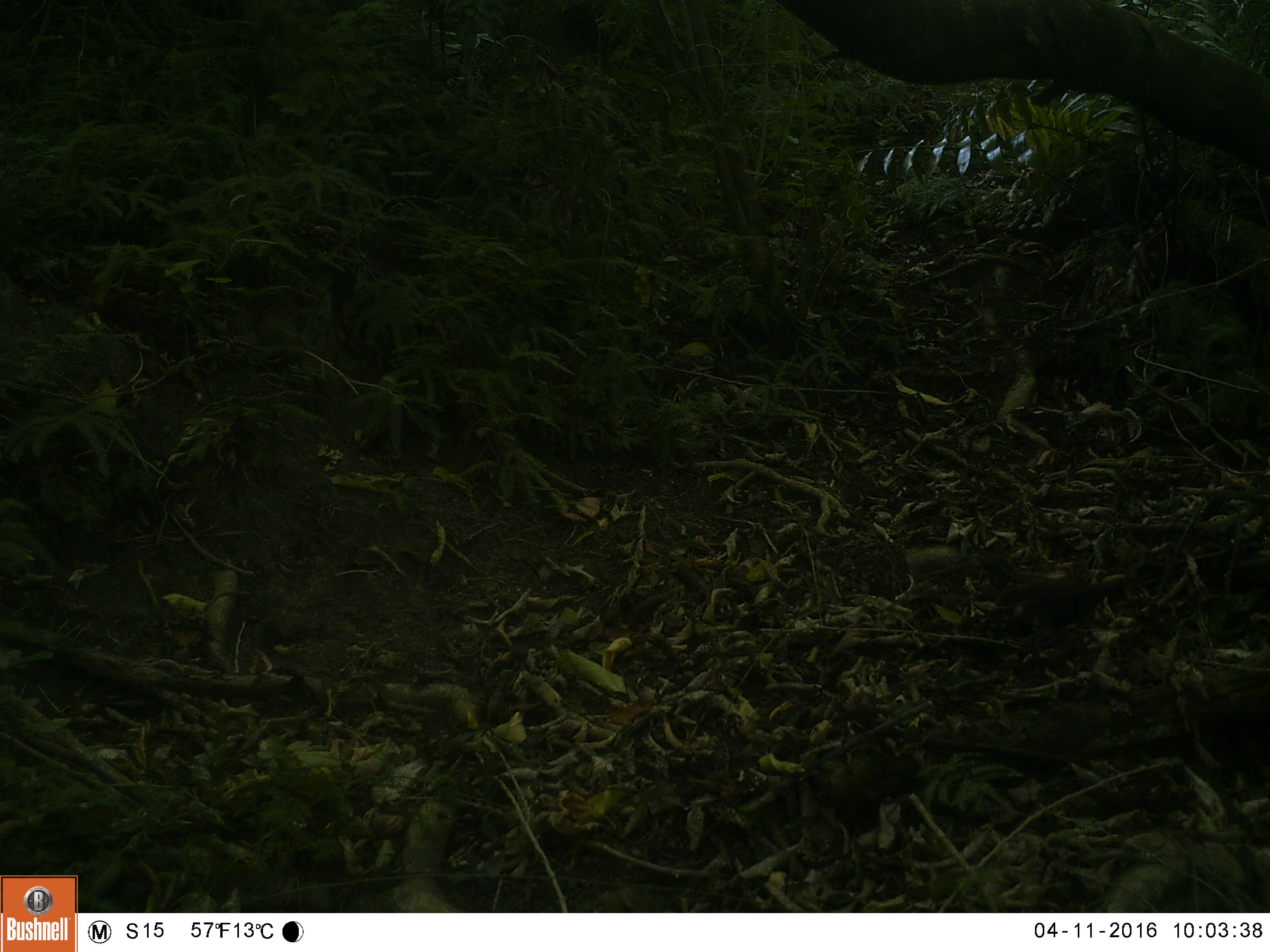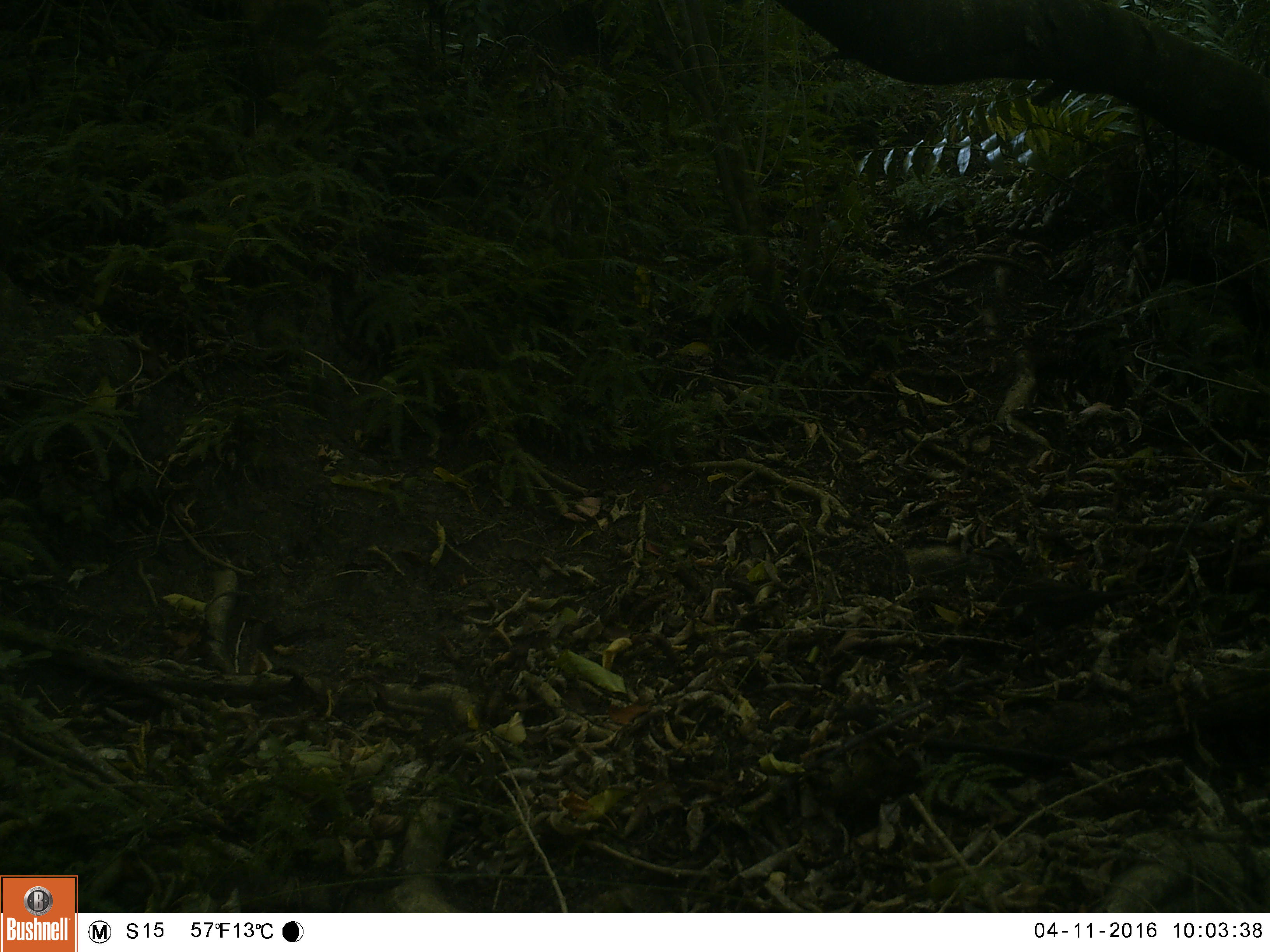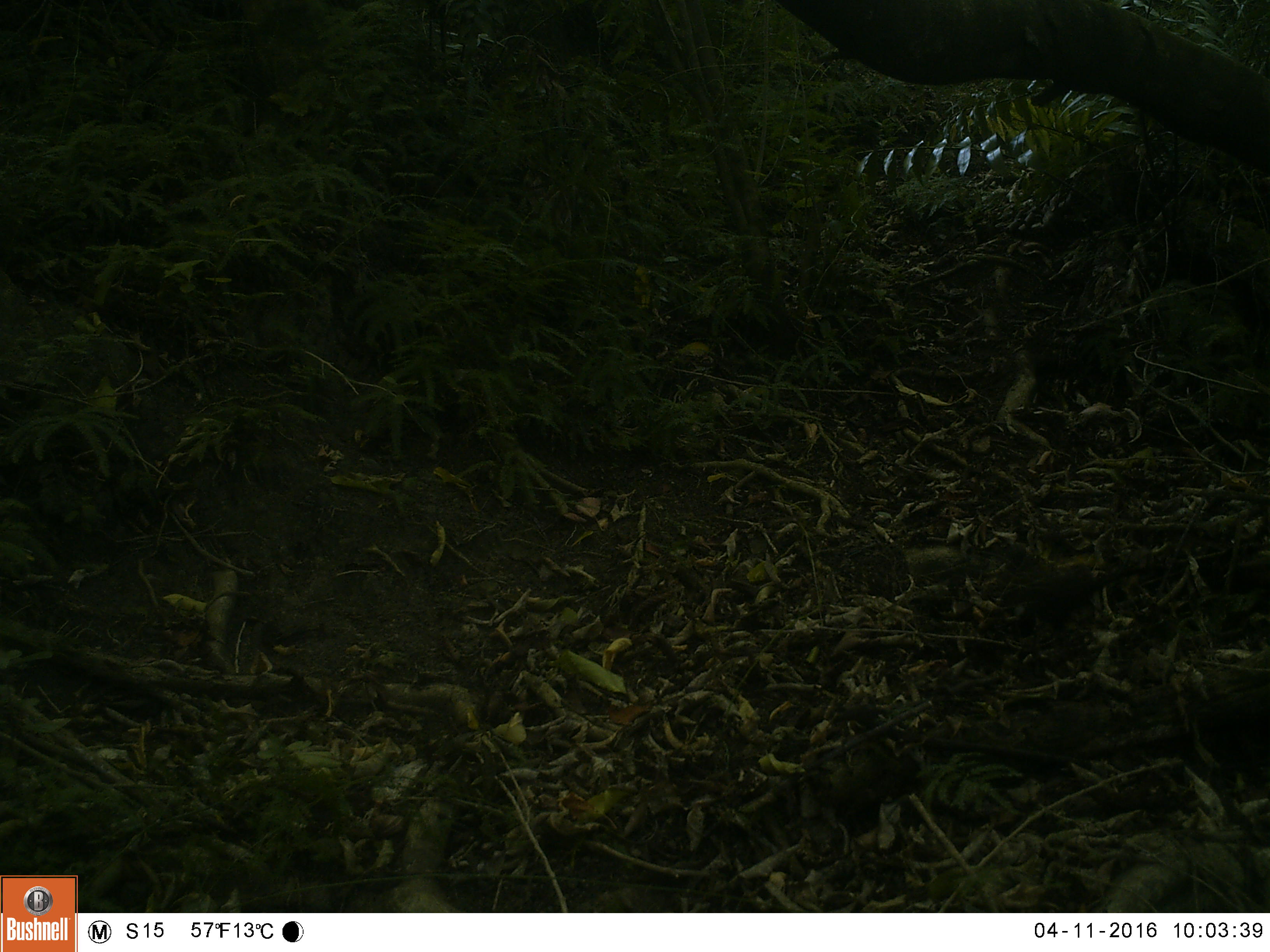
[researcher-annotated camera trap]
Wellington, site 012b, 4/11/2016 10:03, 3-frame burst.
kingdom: Animalia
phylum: Chordata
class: Aves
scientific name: Aves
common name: bird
Bird (Aves).